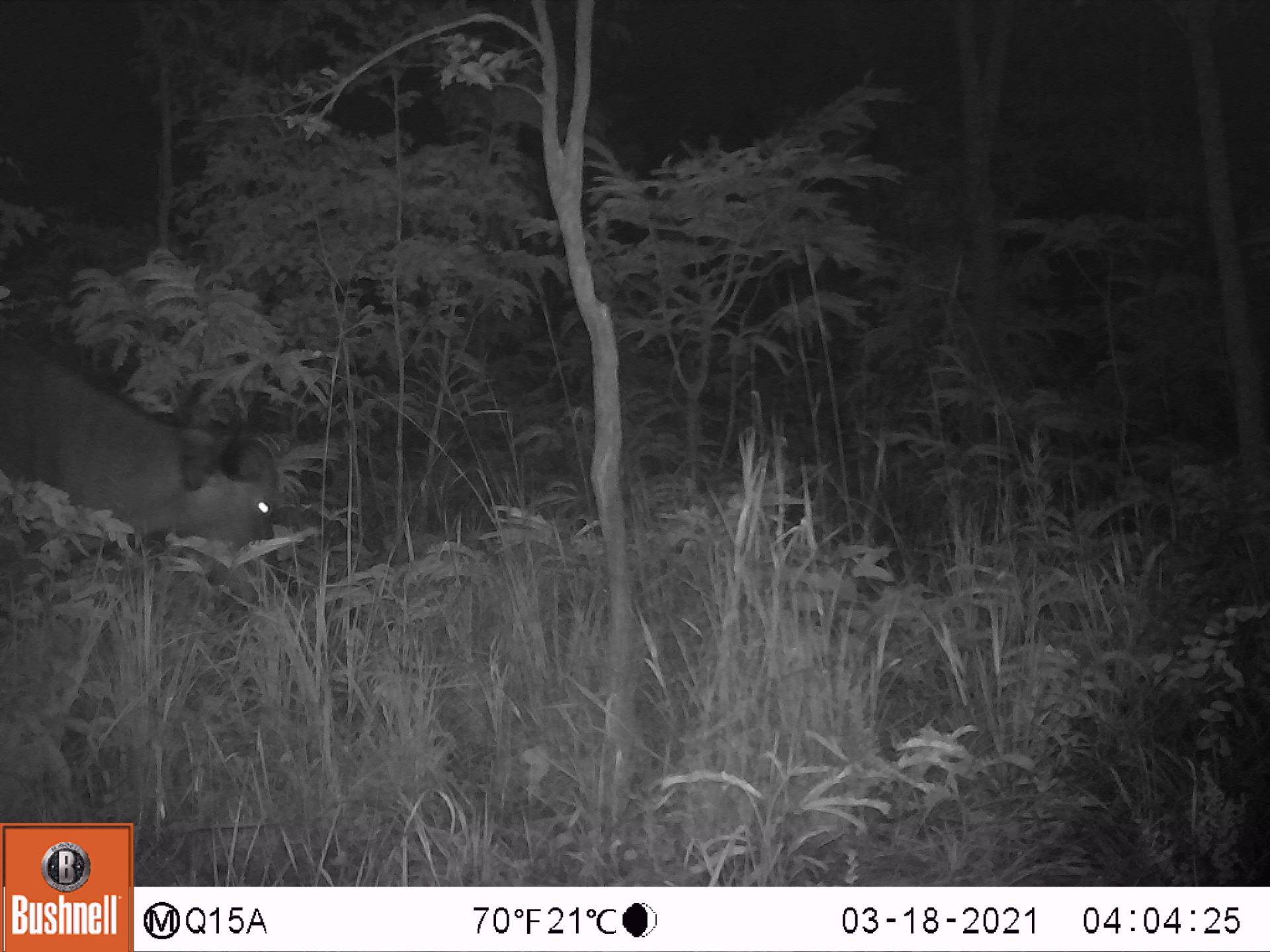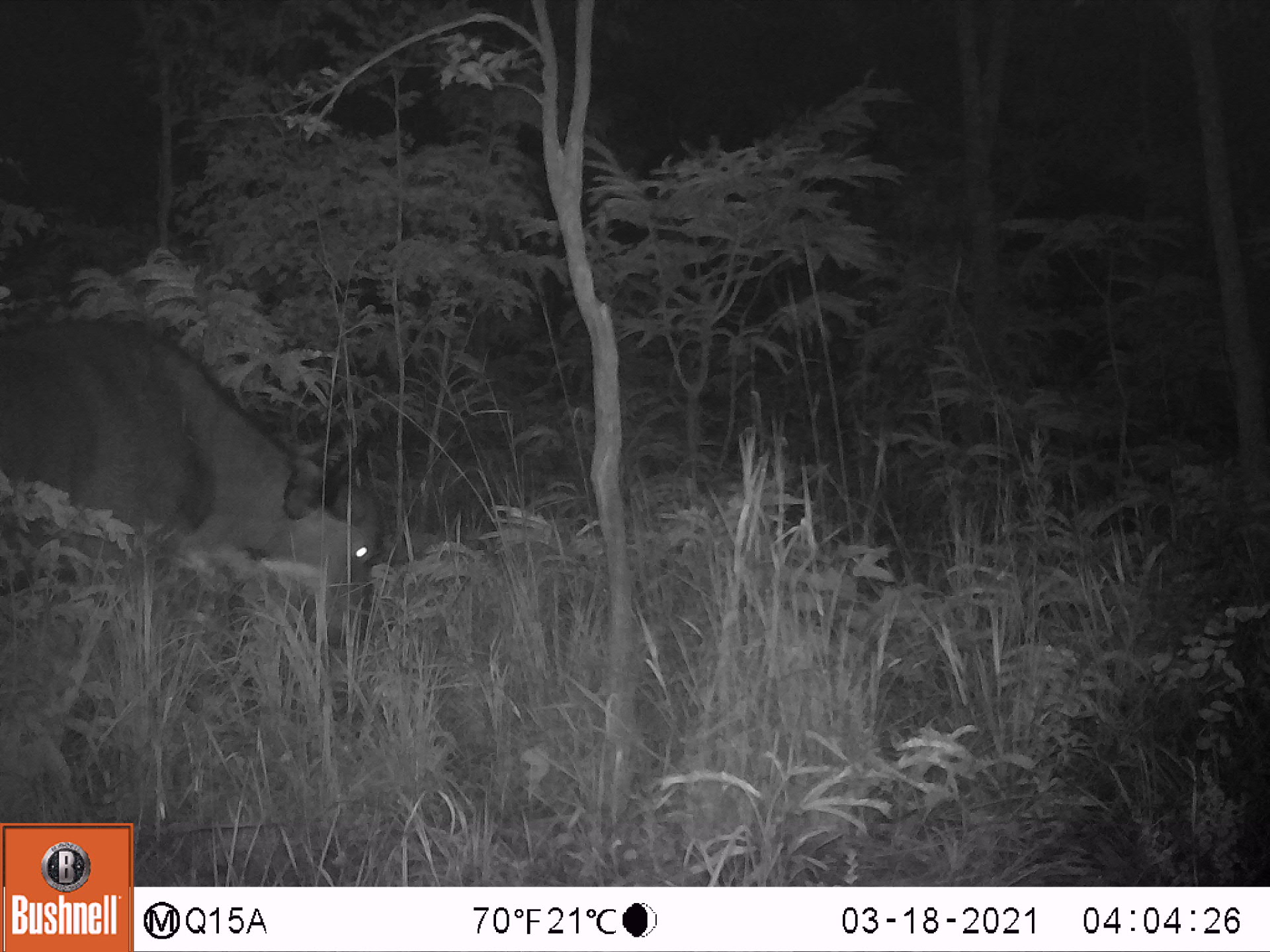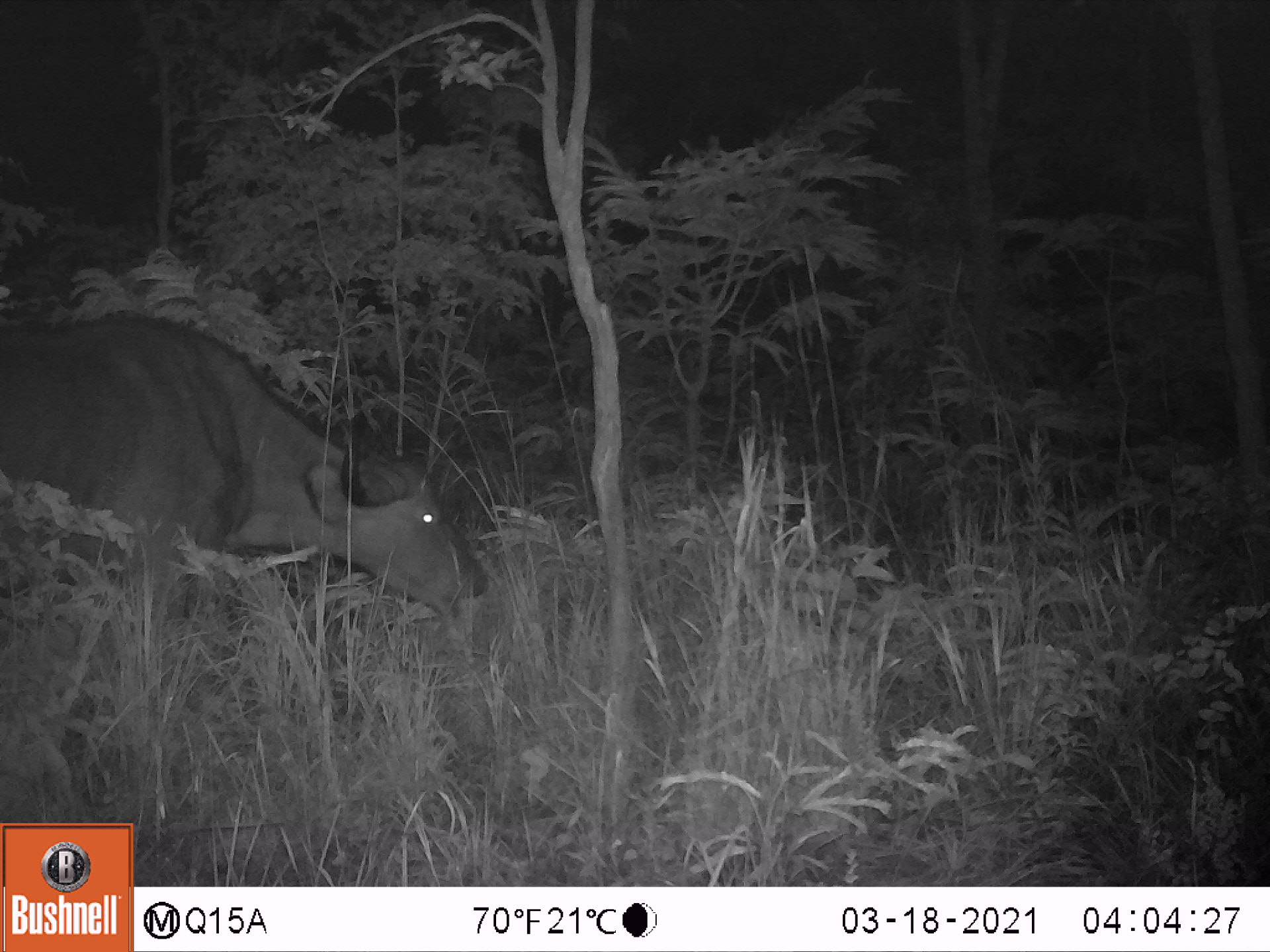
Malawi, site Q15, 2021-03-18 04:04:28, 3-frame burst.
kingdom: Animalia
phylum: Chordata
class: Mammalia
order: Artiodactyla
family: Bovidae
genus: Syncerus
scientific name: Syncerus caffer caffer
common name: cape buffalo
Cape buffalo (Syncerus caffer caffer), count 1.